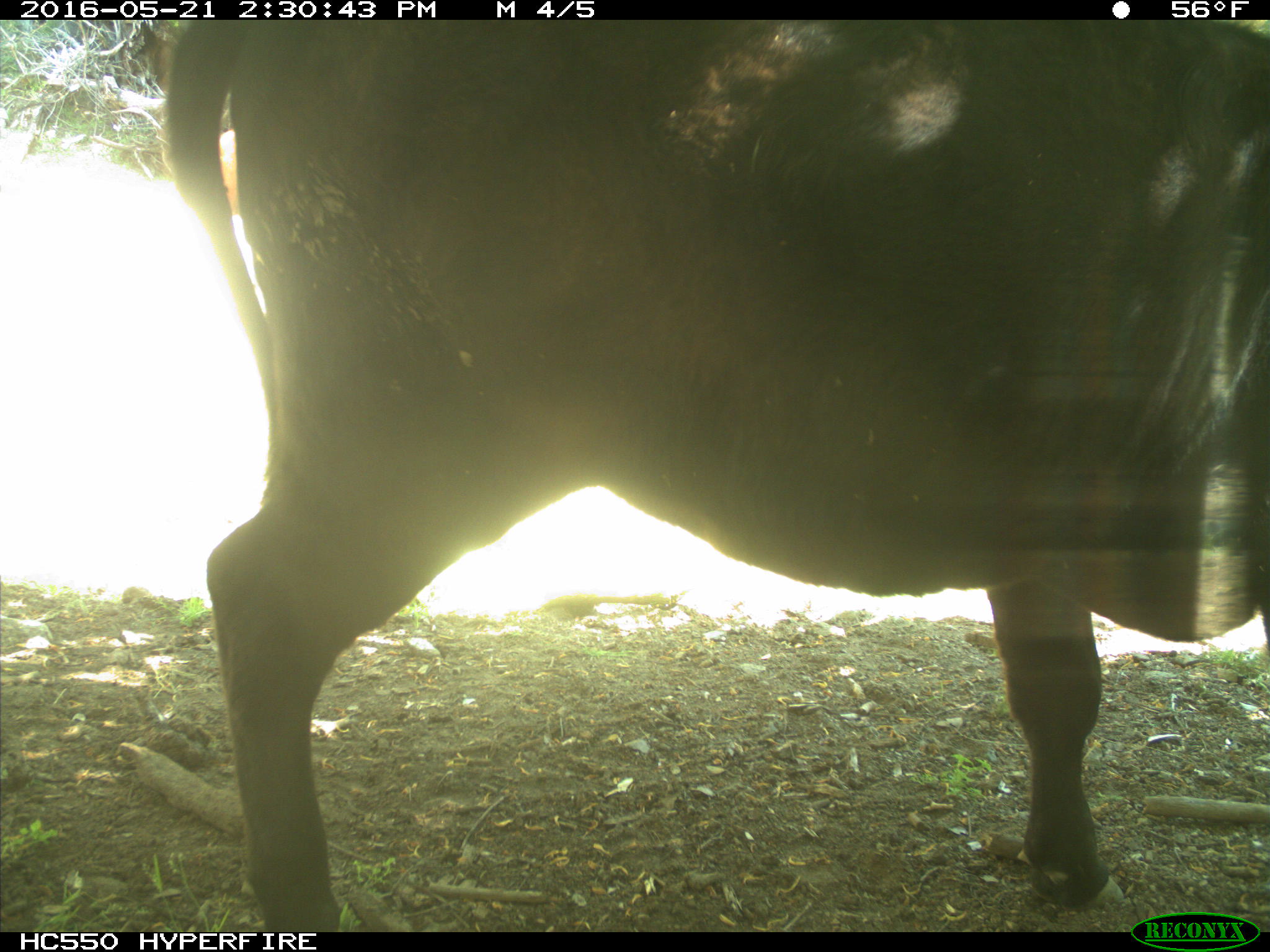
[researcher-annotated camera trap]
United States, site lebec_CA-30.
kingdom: Animalia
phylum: Chordata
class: Mammalia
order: Artiodactyla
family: Bovidae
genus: Bos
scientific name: Bos taurus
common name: domestic cow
Bos taurus (domestic cow).